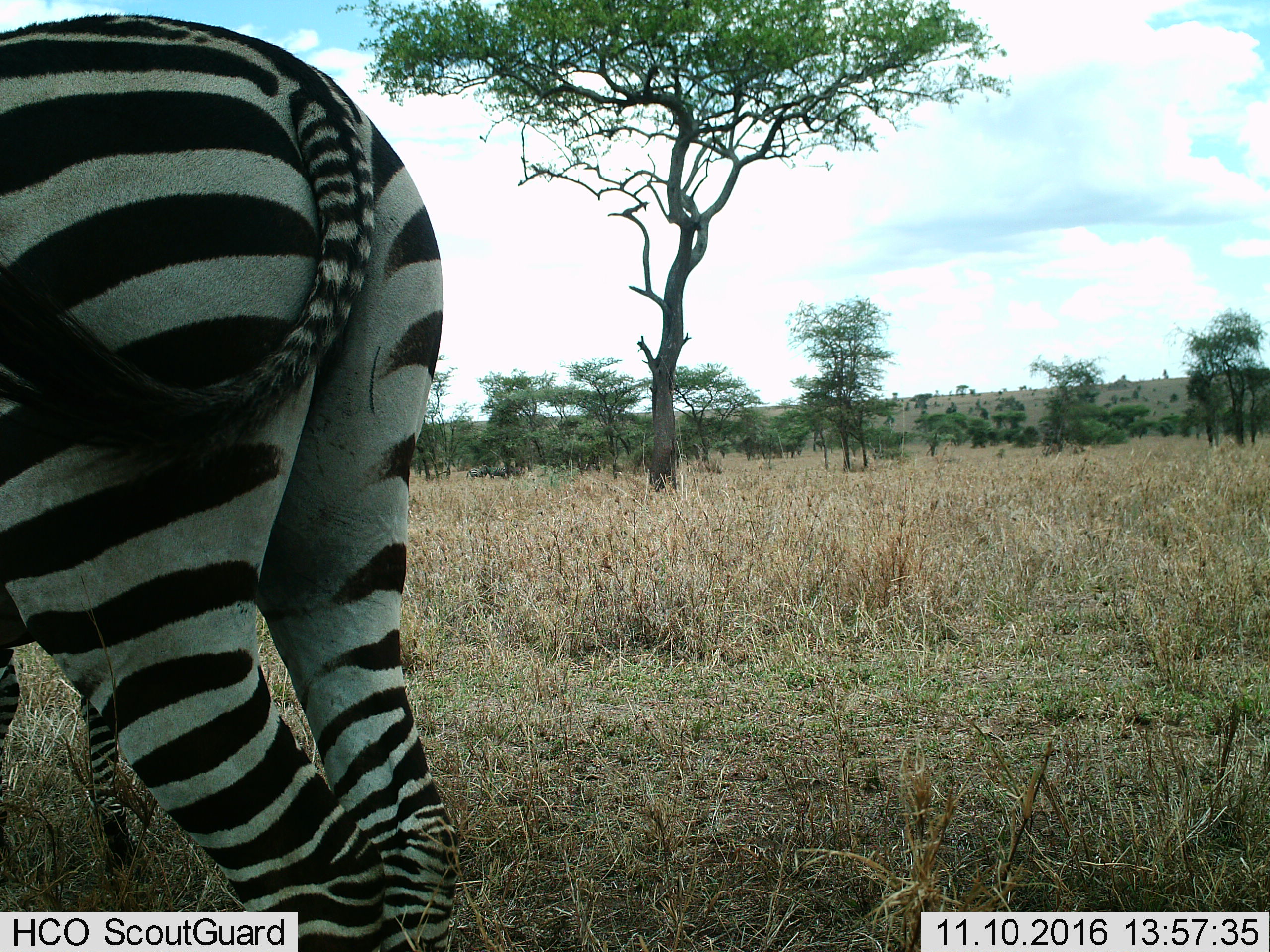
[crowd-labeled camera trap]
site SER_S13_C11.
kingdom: Animalia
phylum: Chordata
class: Mammalia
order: Perissodactyla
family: Equidae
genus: Equus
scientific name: Equus quagga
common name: plains zebra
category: zebraplains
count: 1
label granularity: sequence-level